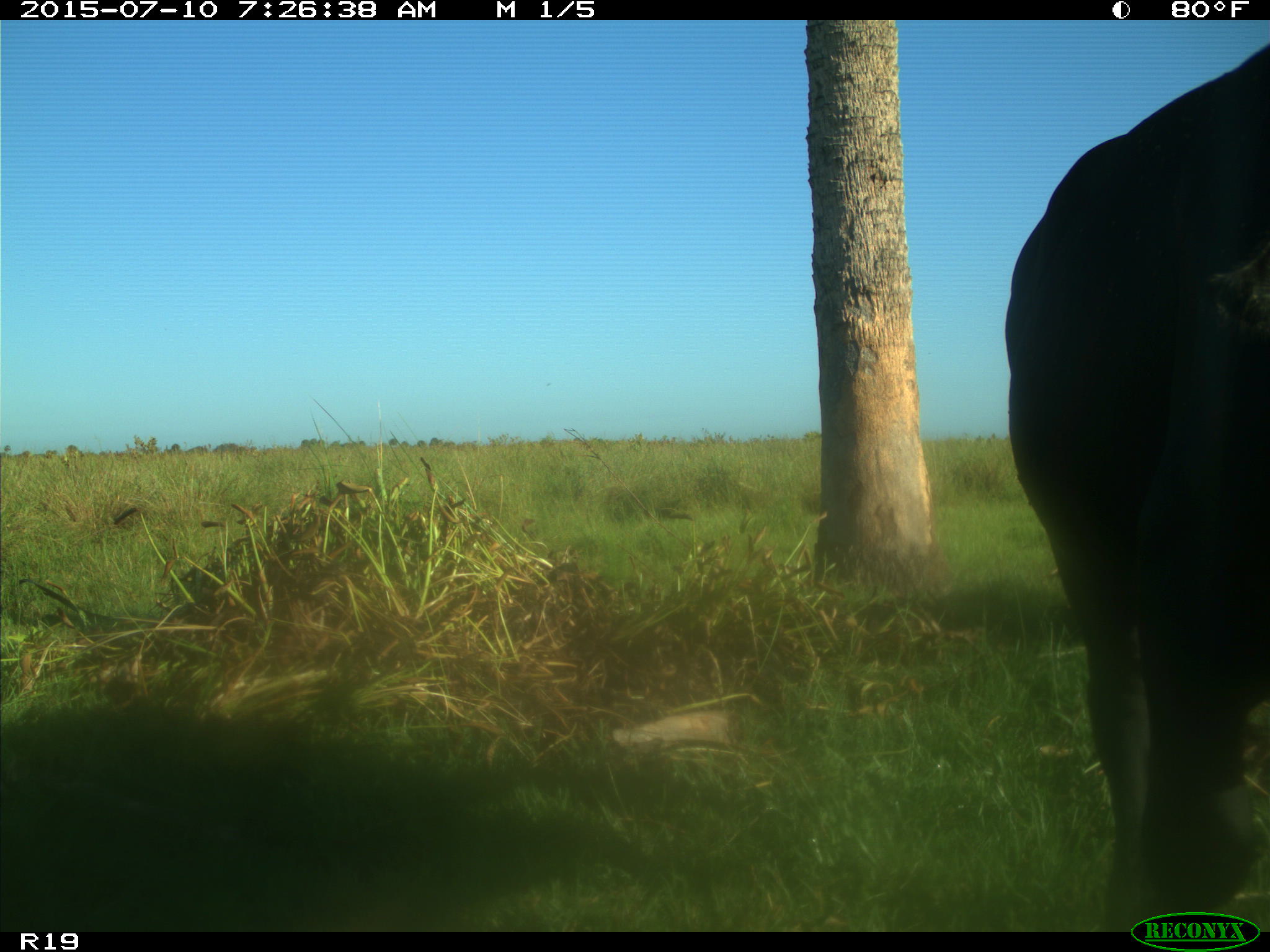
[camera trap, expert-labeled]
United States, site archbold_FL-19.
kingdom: Animalia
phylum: Chordata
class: Mammalia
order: Artiodactyla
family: Bovidae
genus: Bos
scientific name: Bos taurus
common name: domestic cow